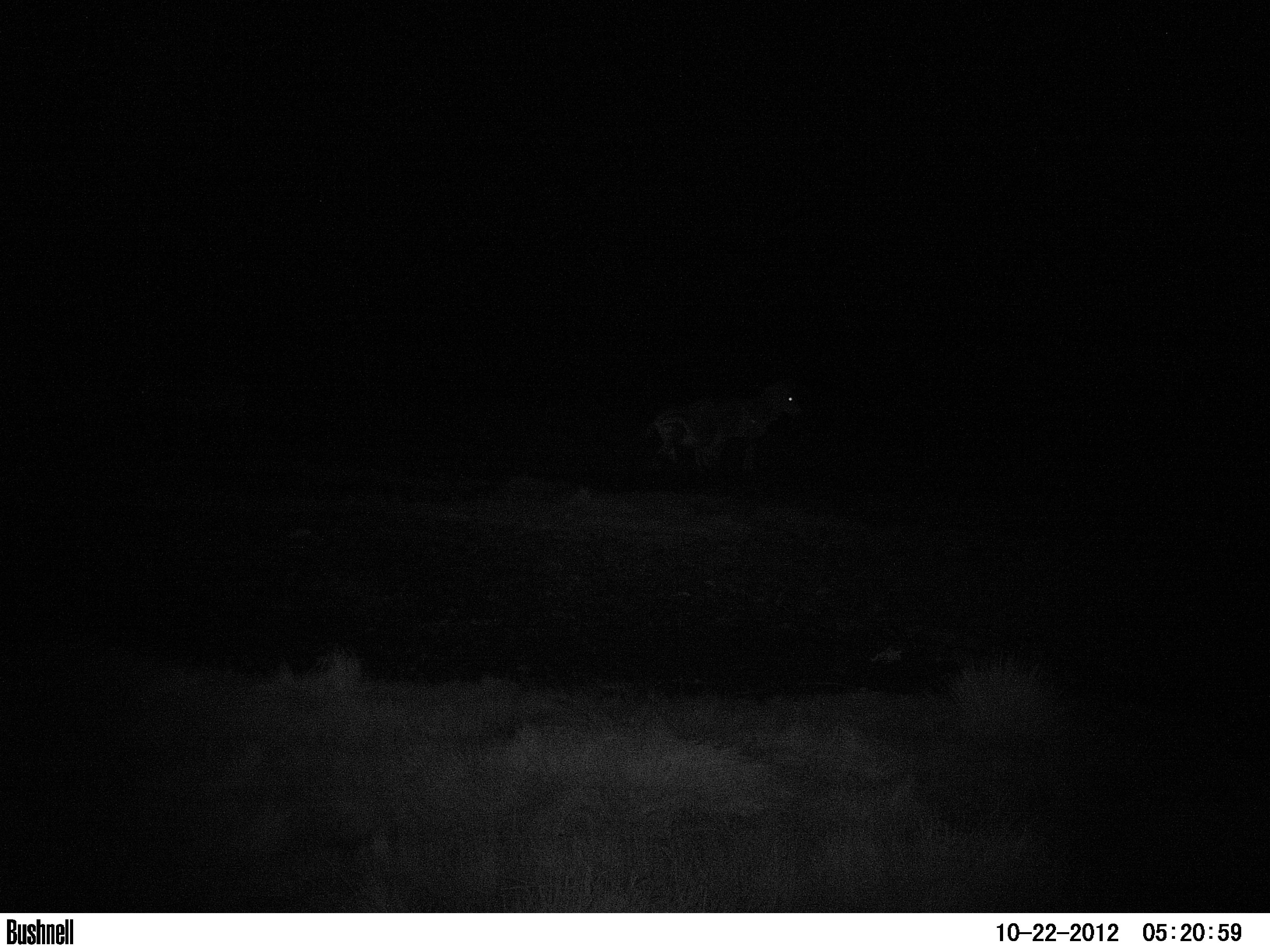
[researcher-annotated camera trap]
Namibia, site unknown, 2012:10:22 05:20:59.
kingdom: Animalia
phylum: Chordata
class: Mammalia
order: Perissodactyla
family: Equidae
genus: Equus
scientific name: Equus zebra hartmannae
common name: hartmann's mountain zebra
Equus zebra hartmannae (hartmann's mountain zebra).